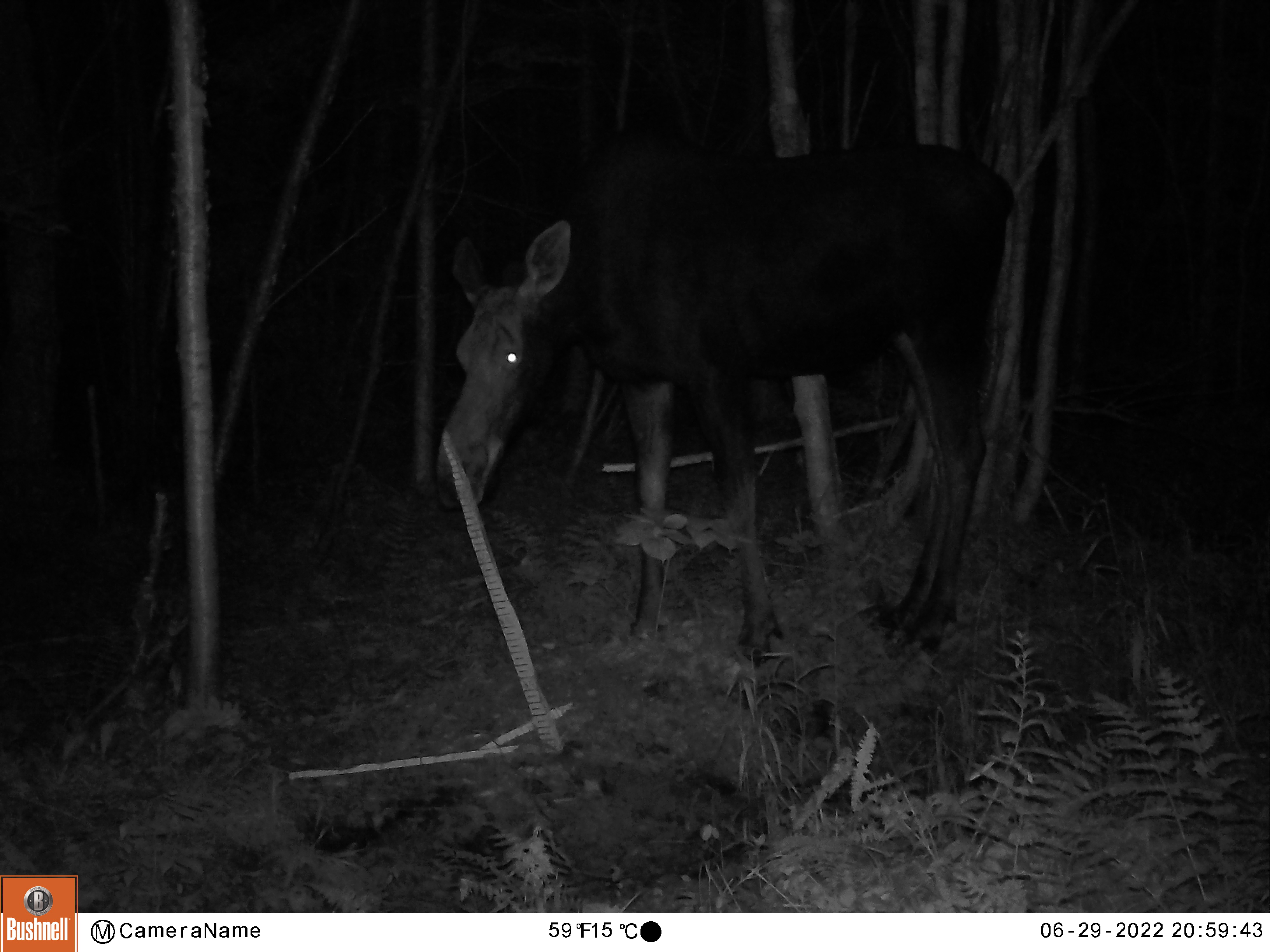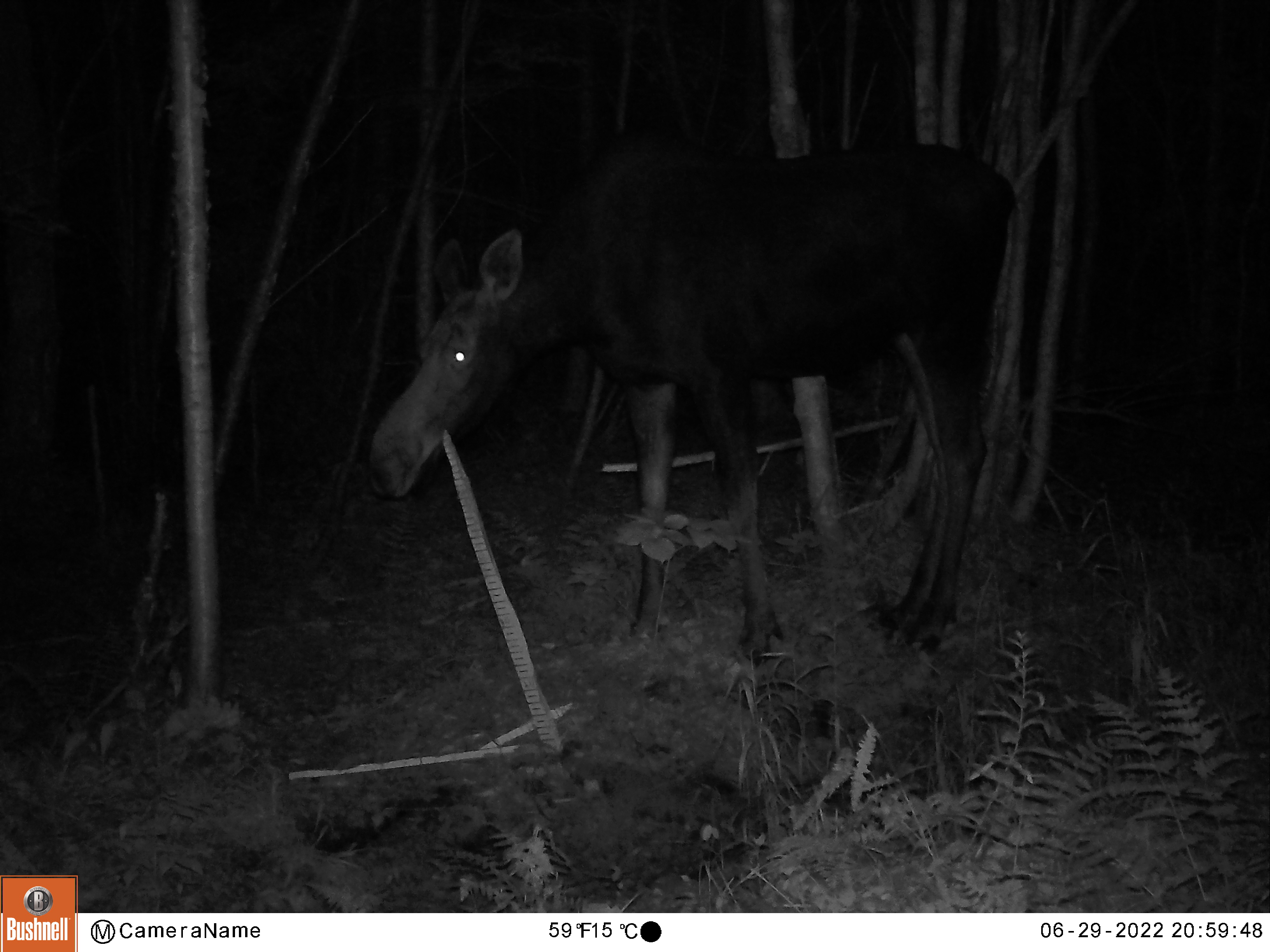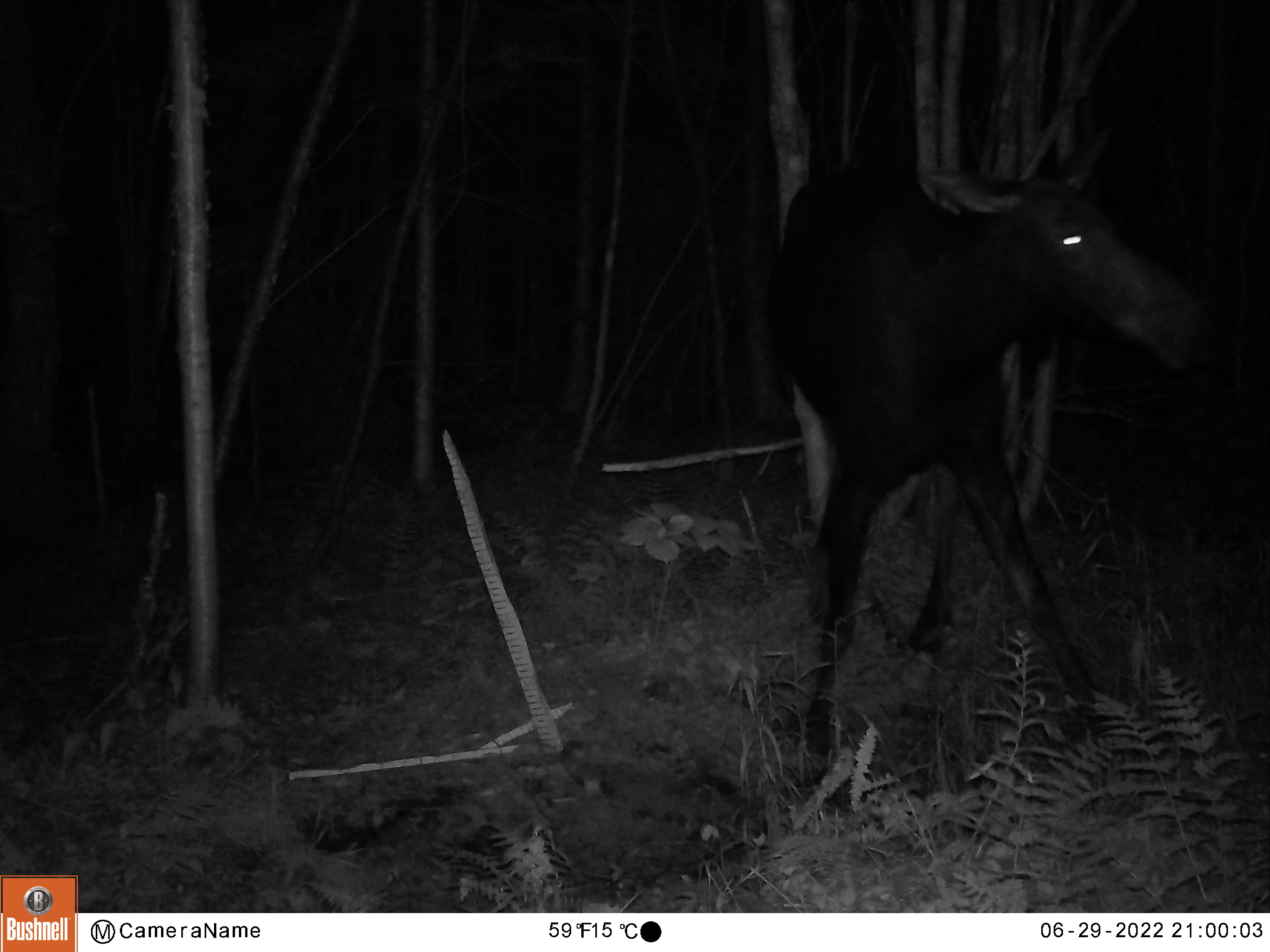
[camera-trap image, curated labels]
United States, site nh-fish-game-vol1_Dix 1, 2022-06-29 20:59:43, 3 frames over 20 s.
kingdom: Animalia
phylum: Chordata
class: Mammalia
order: Artiodactyla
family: Cervidae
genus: Alces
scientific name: Alces alces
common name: moose